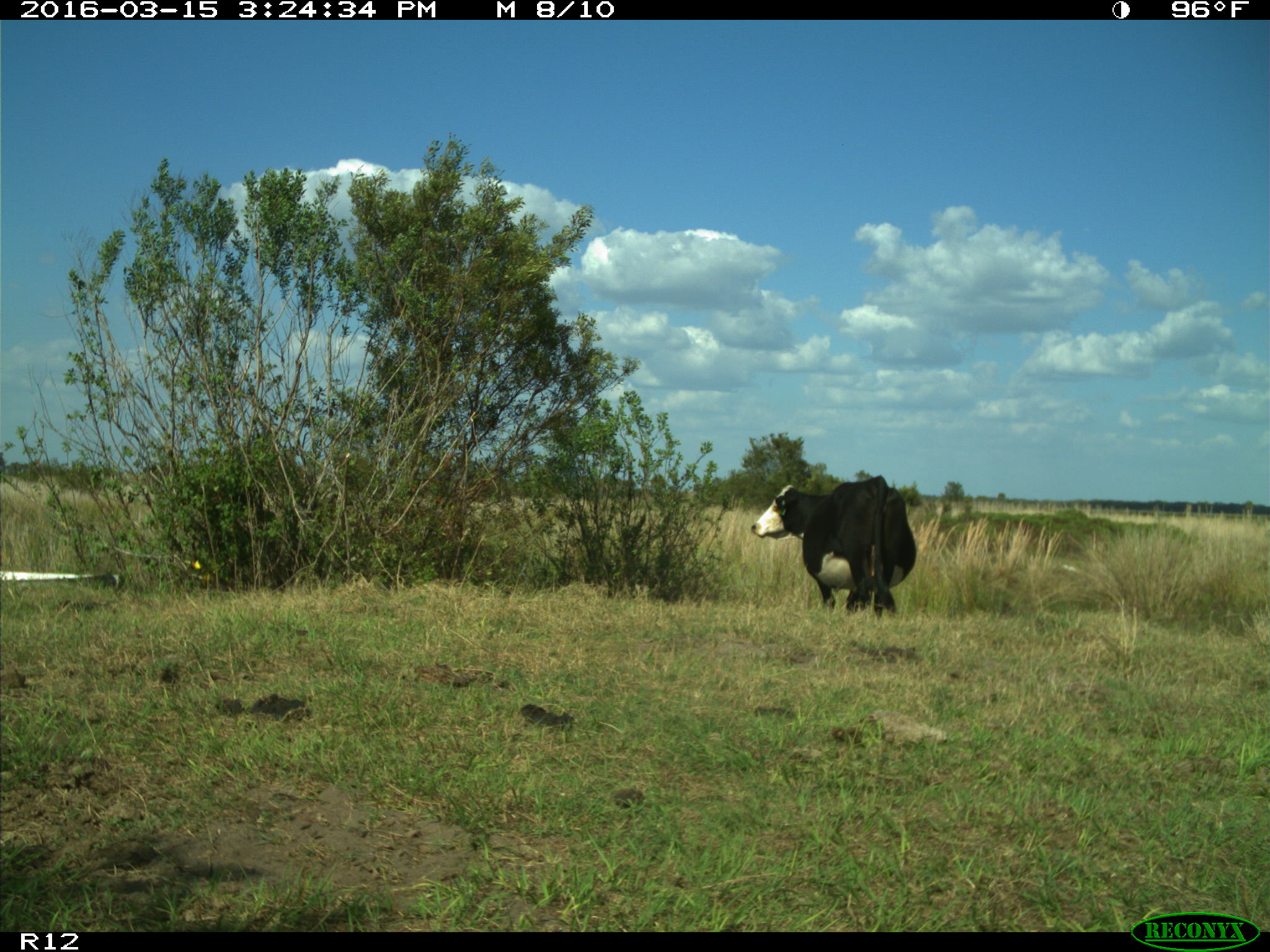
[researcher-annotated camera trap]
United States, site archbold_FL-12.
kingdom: Animalia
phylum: Chordata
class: Mammalia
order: Artiodactyla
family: Bovidae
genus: Bos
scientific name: Bos taurus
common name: domestic cow